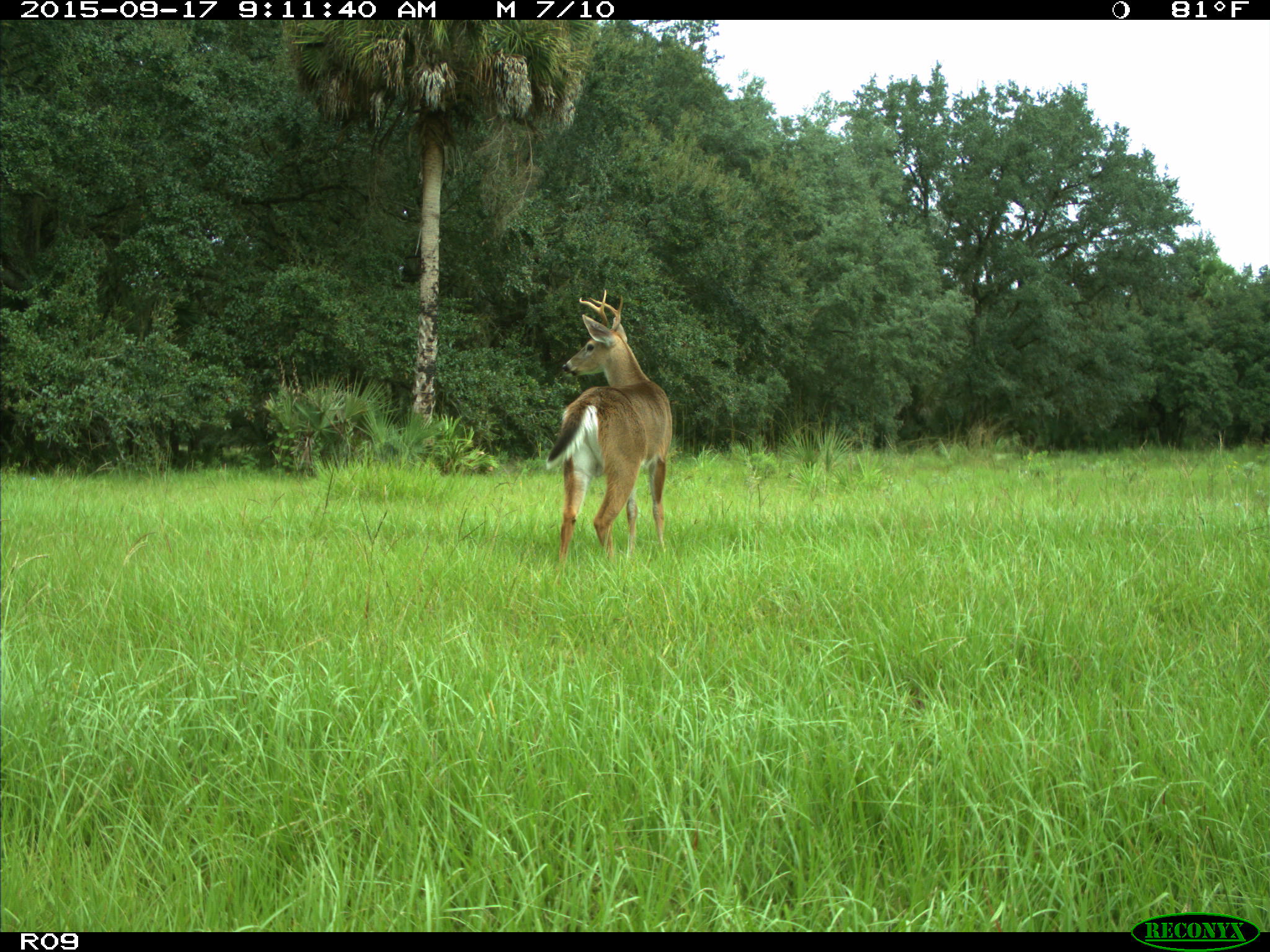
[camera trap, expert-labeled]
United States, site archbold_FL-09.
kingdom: Animalia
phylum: Chordata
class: Mammalia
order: Artiodactyla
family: Cervidae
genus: Odocoileus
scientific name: Odocoileus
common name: deer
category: unidentified deer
Unidentified deer (deer) (Odocoileus).